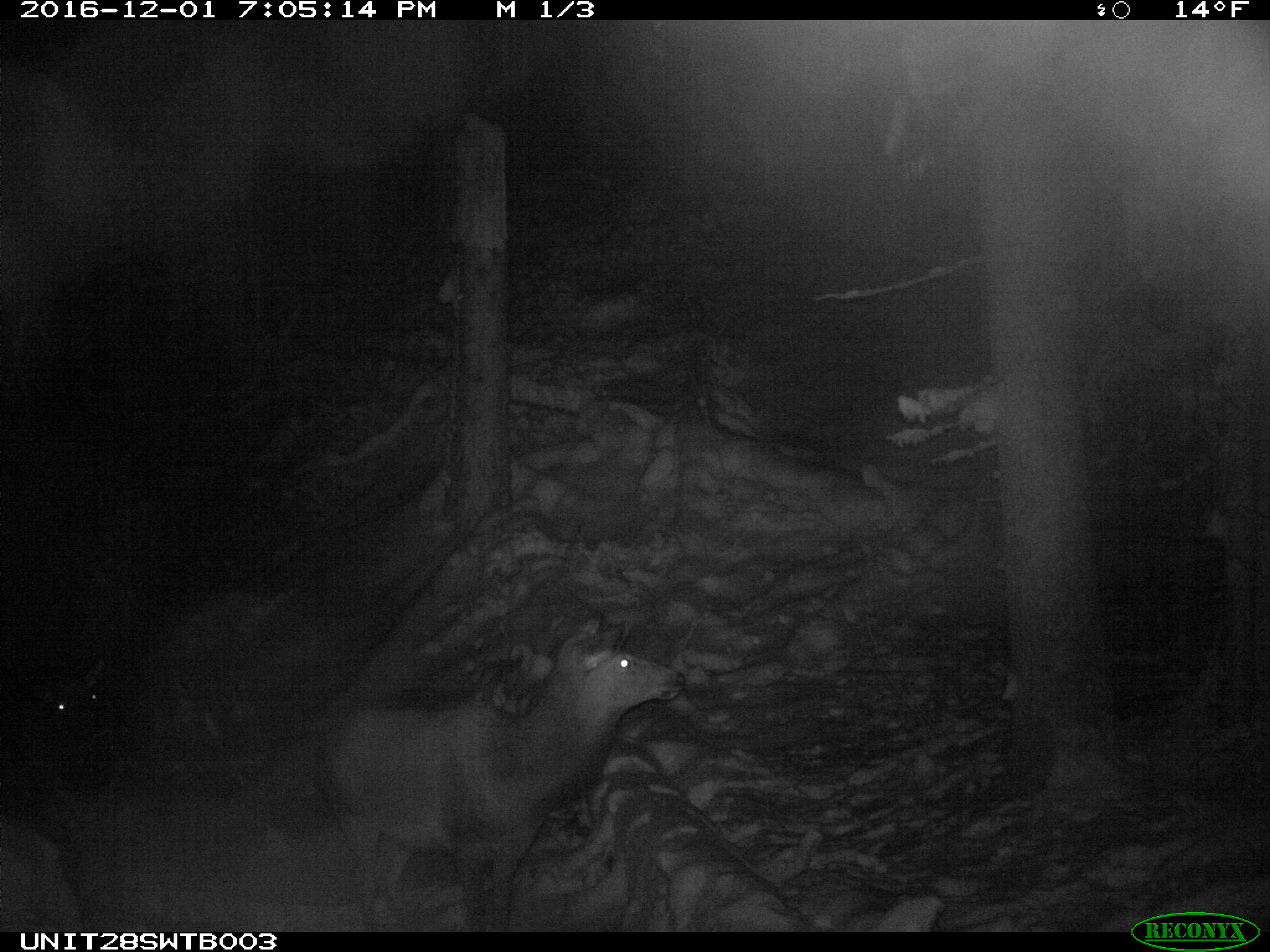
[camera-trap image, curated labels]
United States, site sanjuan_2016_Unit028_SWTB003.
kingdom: Animalia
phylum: Chordata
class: Mammalia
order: Artiodactyla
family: Cervidae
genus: Cervus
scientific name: Cervus elaphus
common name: red deer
Cervus elaphus (red deer).